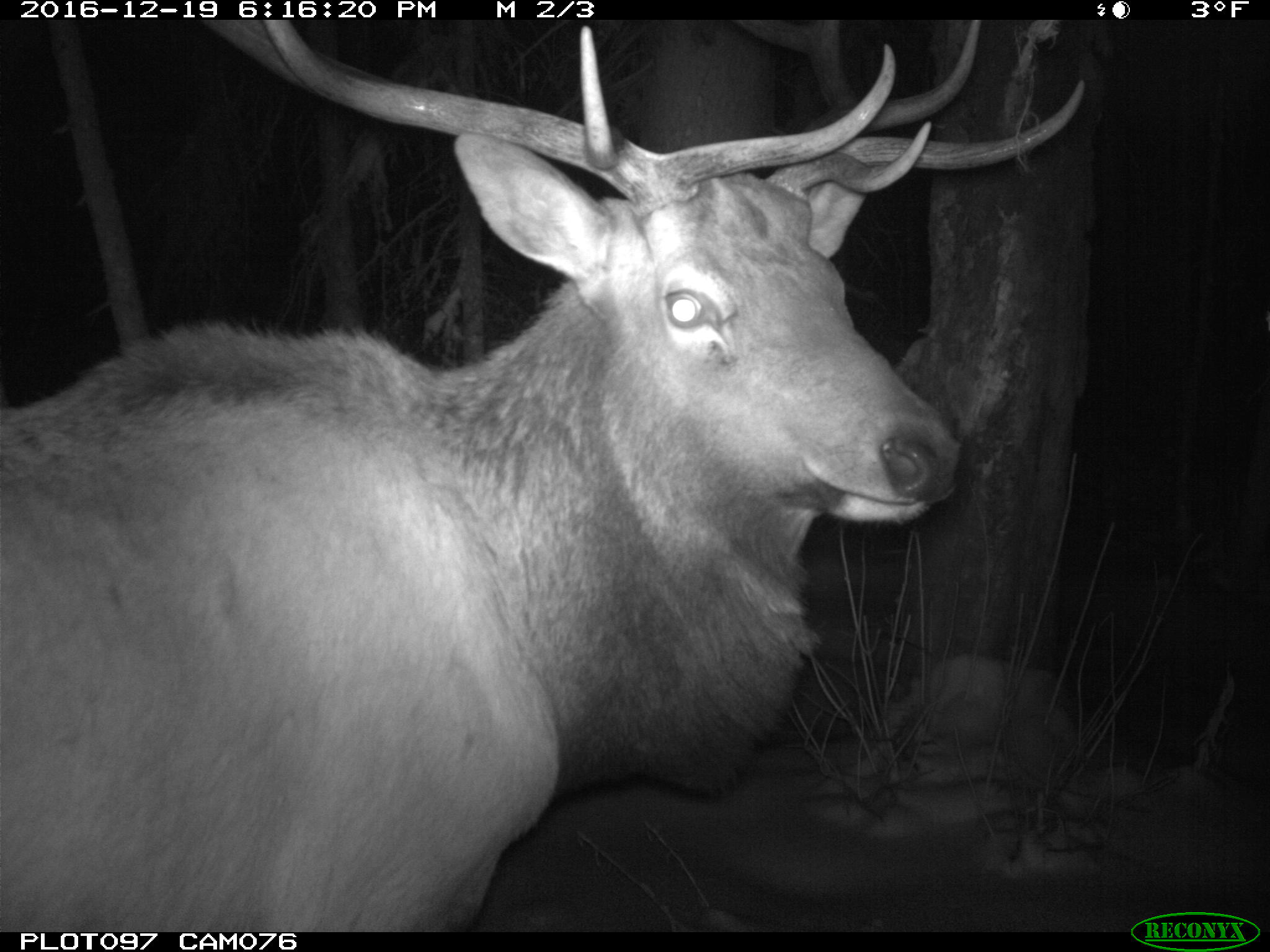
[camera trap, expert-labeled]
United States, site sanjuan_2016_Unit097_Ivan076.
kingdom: Animalia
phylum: Chordata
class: Mammalia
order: Artiodactyla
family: Cervidae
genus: Cervus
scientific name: Cervus elaphus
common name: red deer